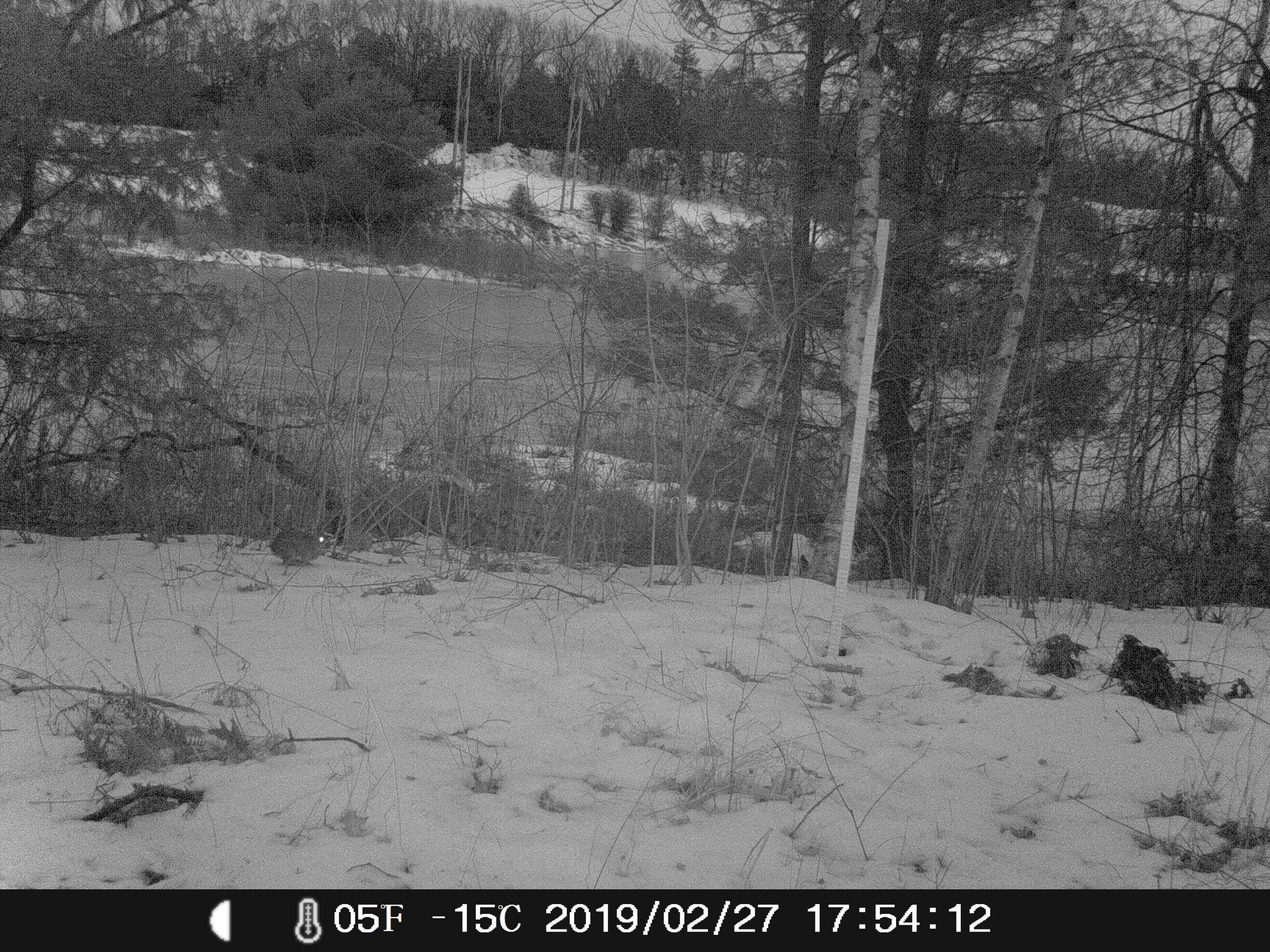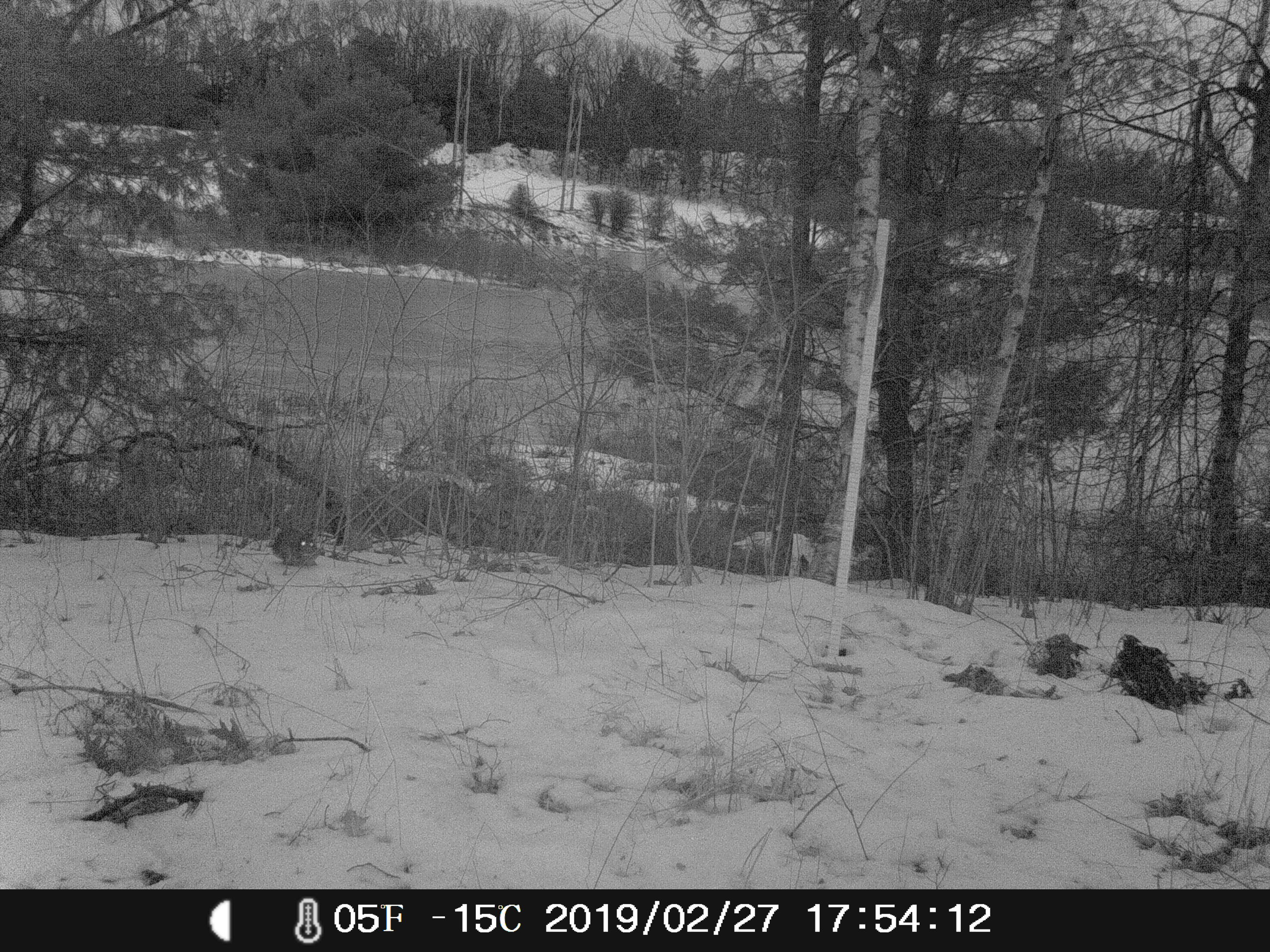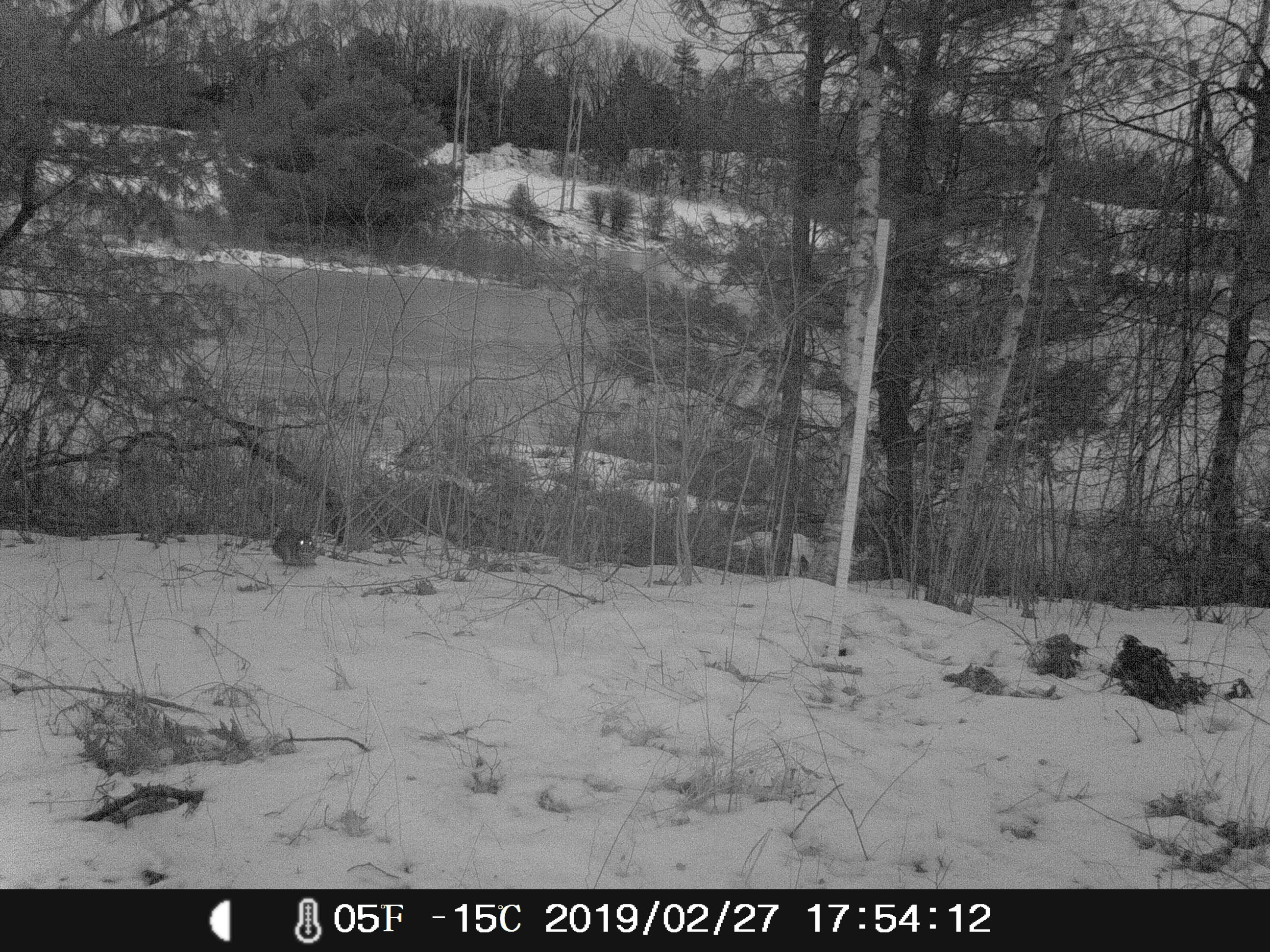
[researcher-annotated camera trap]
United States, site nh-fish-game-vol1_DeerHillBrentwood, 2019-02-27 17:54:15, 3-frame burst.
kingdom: Animalia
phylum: Chordata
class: Mammalia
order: Lagomorpha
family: Leporidae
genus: Sylvilagus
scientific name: Sylvilagus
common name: cottontail rabbit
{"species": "cottontail rabbit (Sylvilagus)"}